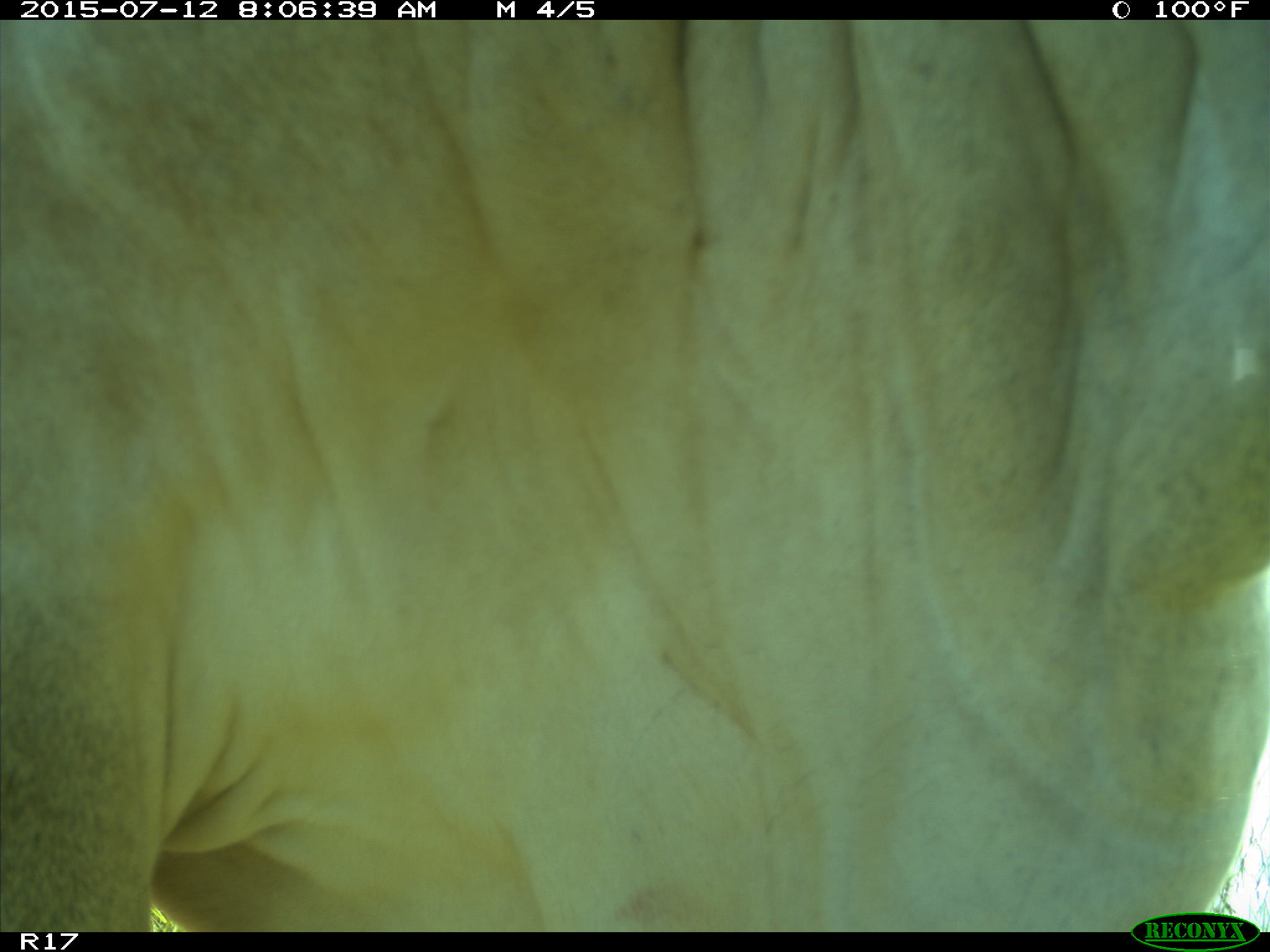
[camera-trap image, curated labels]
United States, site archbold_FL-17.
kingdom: Animalia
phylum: Chordata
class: Mammalia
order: Artiodactyla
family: Bovidae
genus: Bos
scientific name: Bos taurus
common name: domestic cow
Bos taurus (domestic cow).